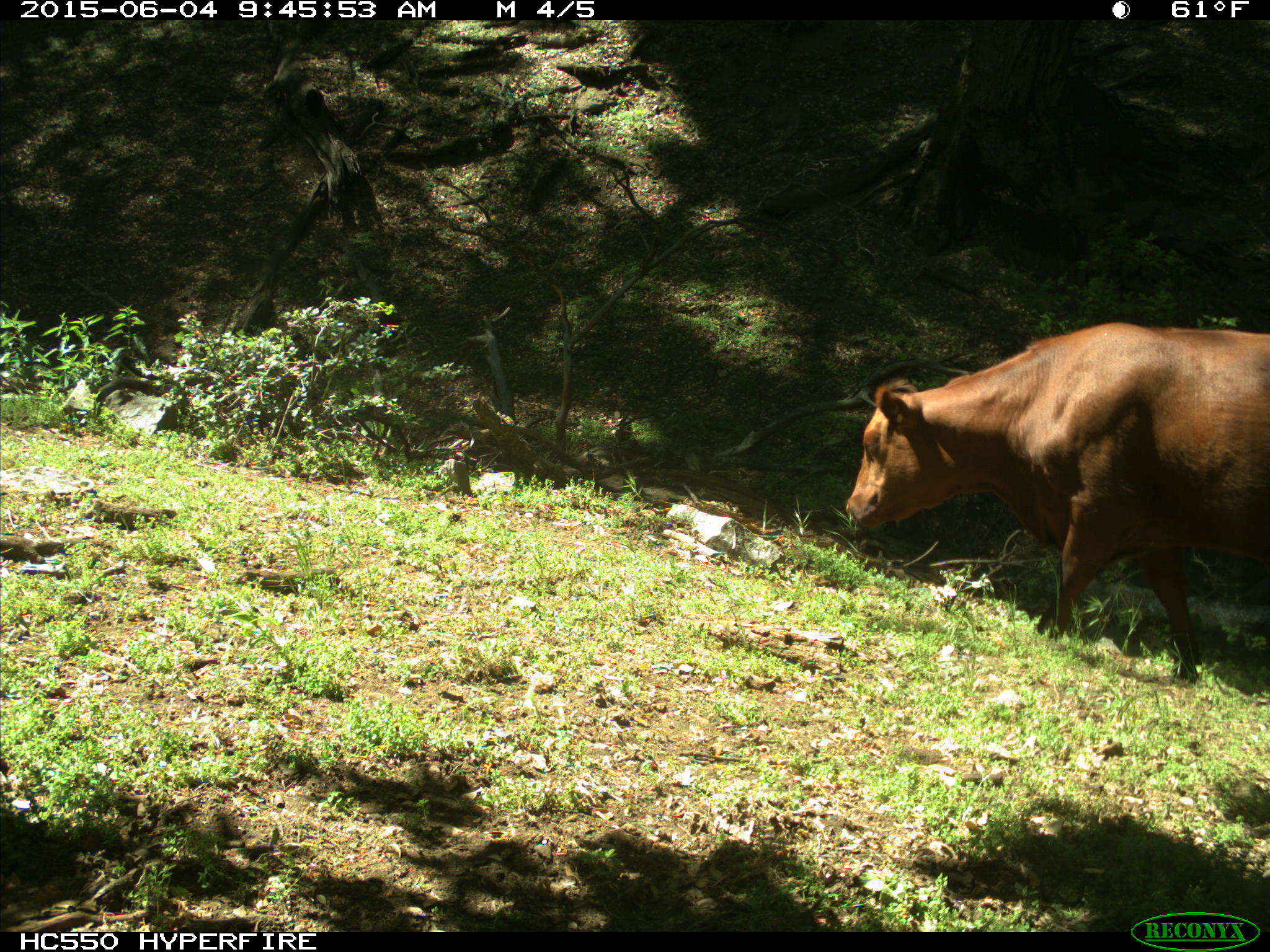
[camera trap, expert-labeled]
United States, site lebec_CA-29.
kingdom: Animalia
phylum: Chordata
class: Mammalia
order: Artiodactyla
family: Bovidae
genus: Bos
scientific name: Bos taurus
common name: domestic cow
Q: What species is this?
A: Bos taurus (domestic cow).